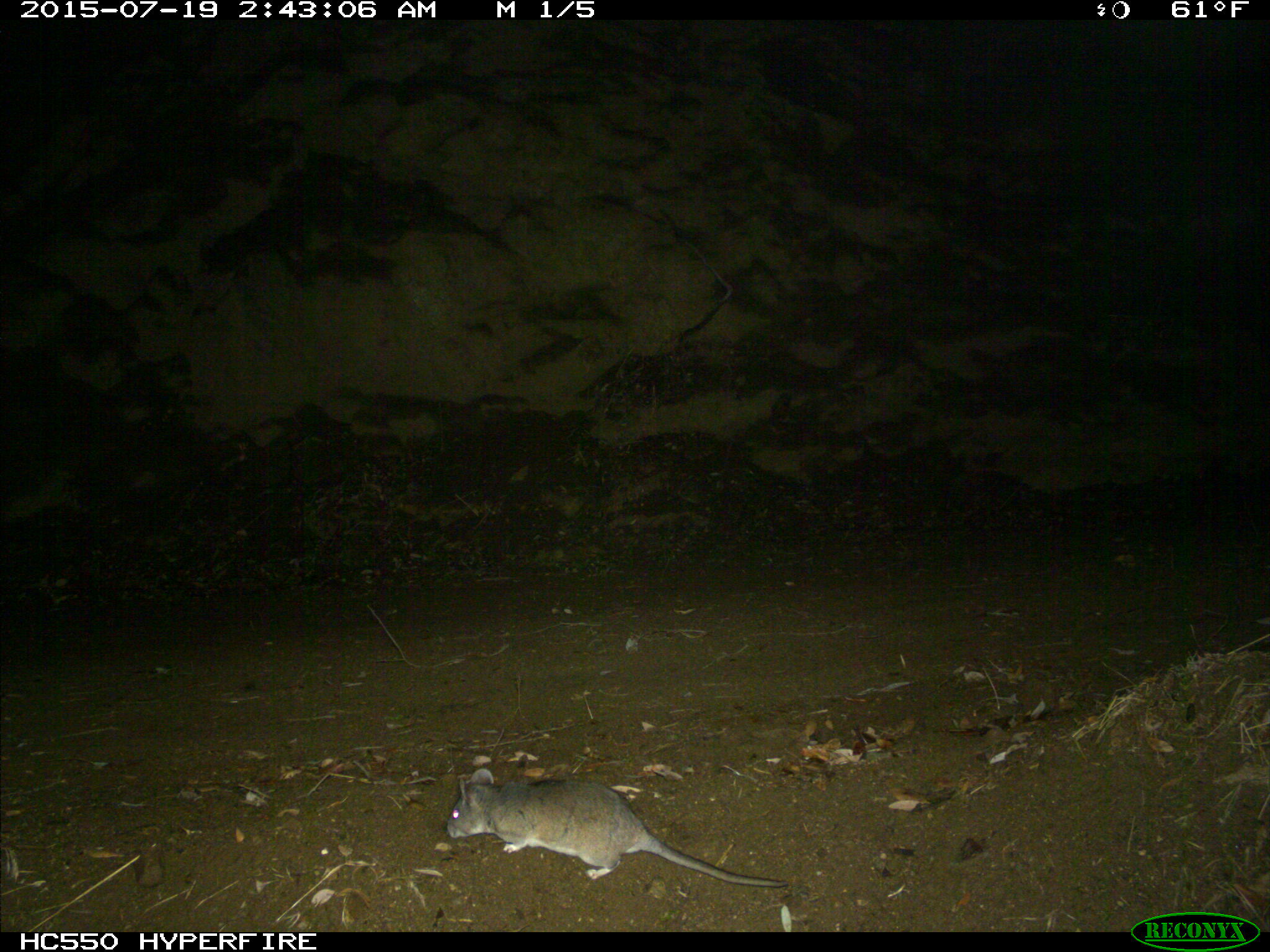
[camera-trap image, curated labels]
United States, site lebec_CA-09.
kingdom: Animalia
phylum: Chordata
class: Mammalia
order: Rodentia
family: Cricetidae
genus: Neotoma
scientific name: Neotoma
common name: pack rat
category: unidentified pack rat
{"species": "unidentified pack rat (pack rat) (Neotoma)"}